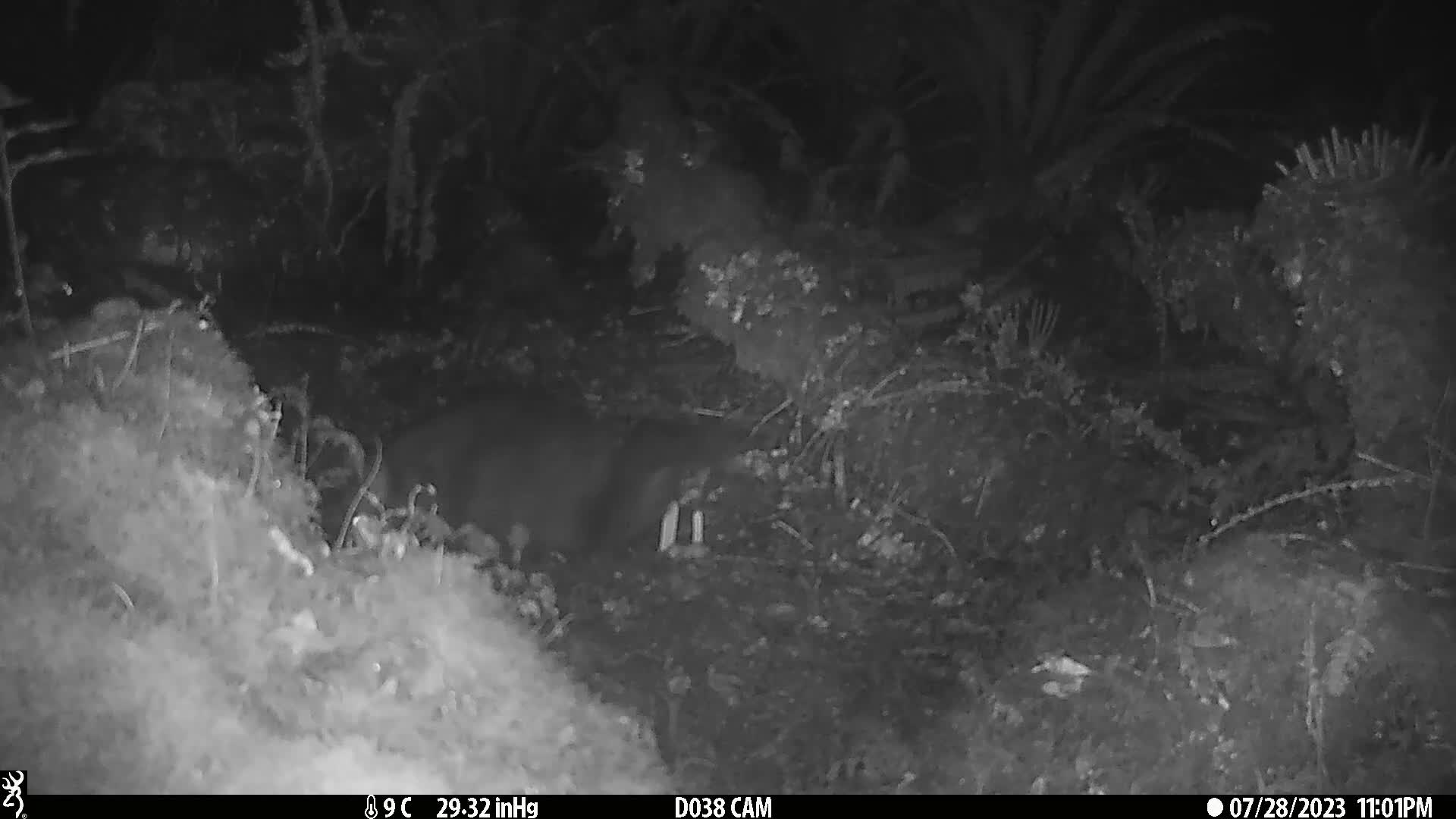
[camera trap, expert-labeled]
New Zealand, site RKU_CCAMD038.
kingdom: Animalia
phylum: Chordata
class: Mammalia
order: Diprotodontia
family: Phalangeridae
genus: Trichosurus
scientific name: Trichosurus vulpecula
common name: common brushtail possum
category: possum